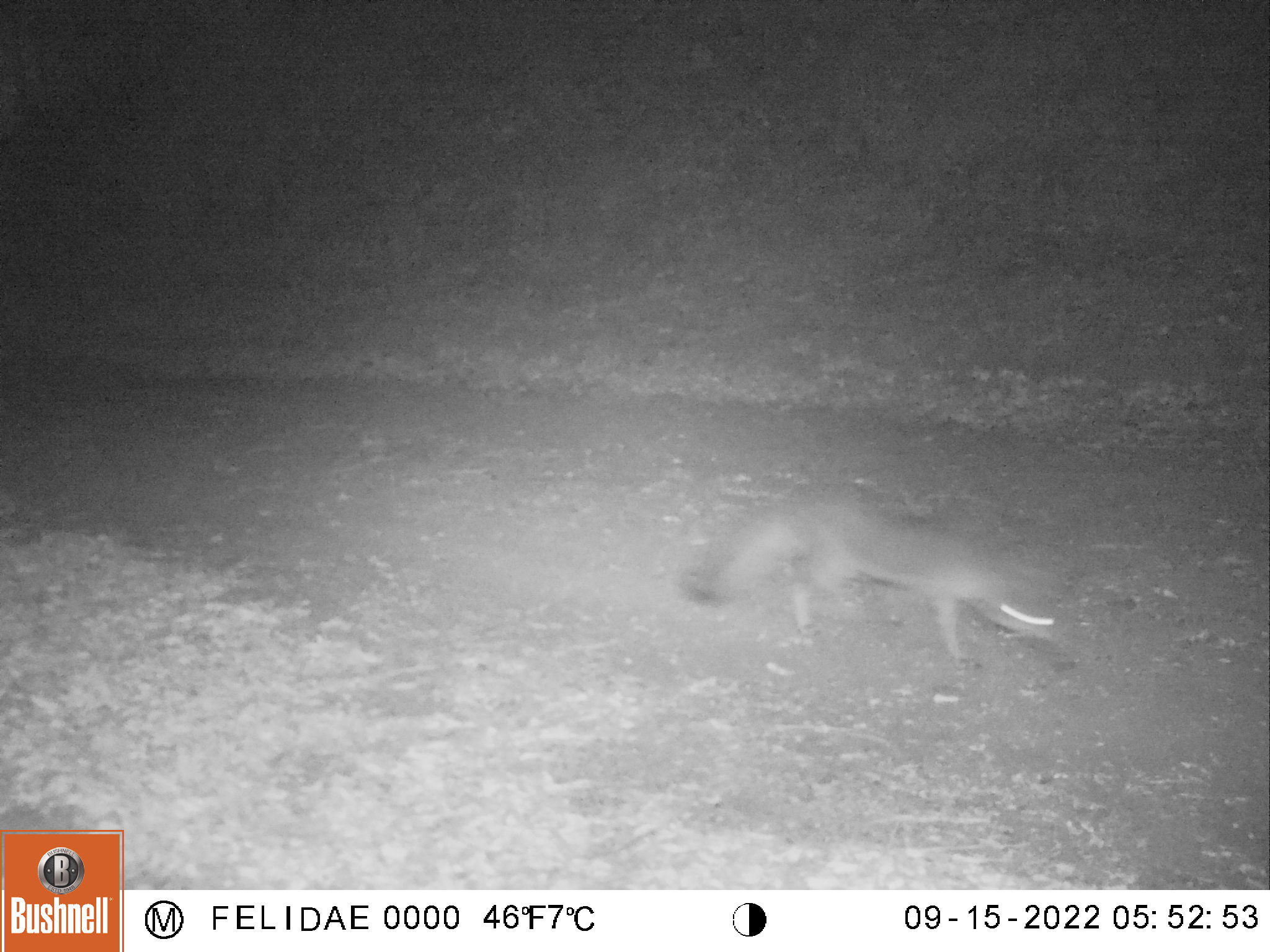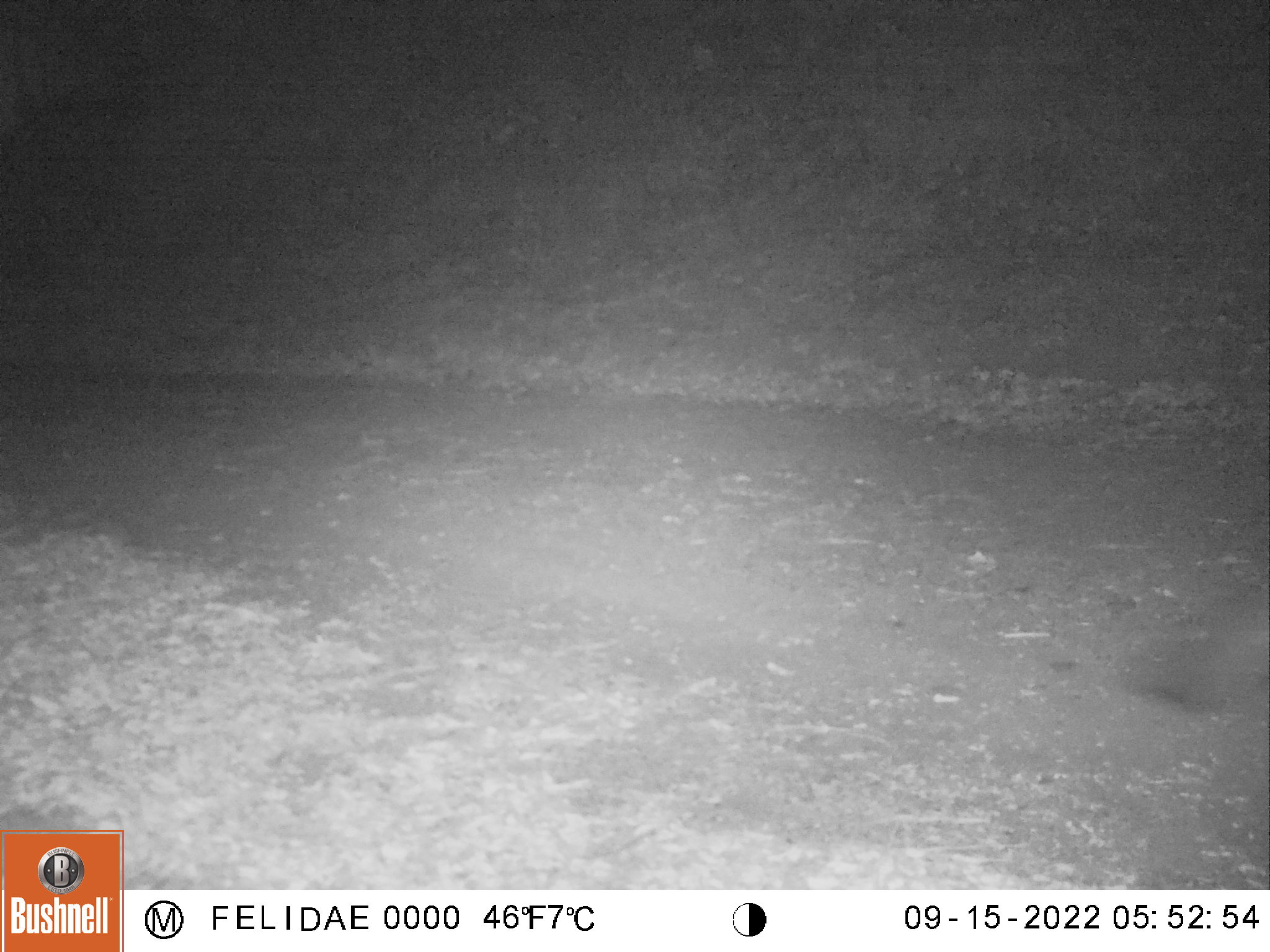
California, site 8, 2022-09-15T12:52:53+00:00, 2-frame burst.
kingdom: Animalia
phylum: Chordata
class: Mammalia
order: Carnivora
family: Canidae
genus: Urocyon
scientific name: Urocyon cinereoargenteus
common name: gray fox